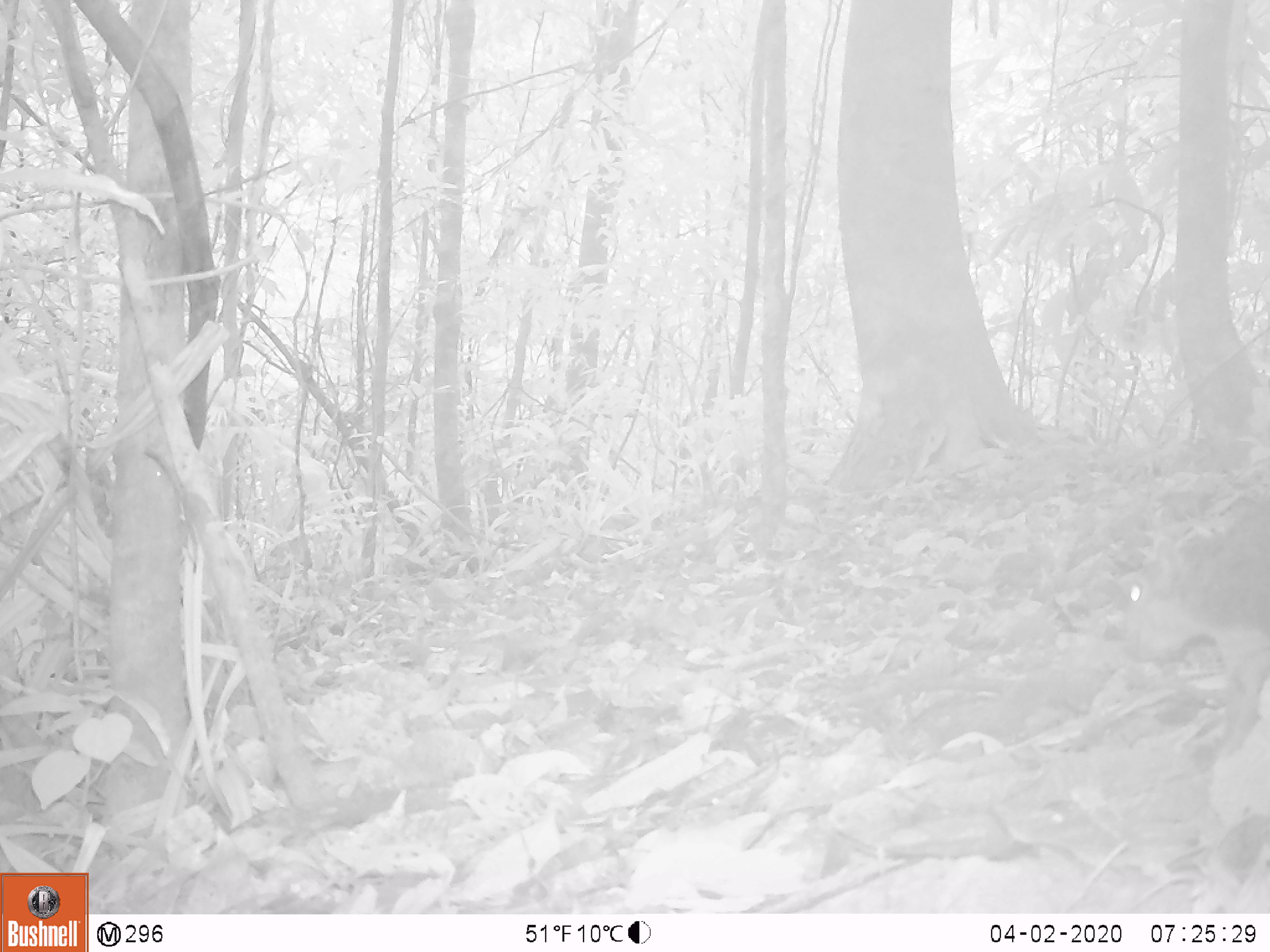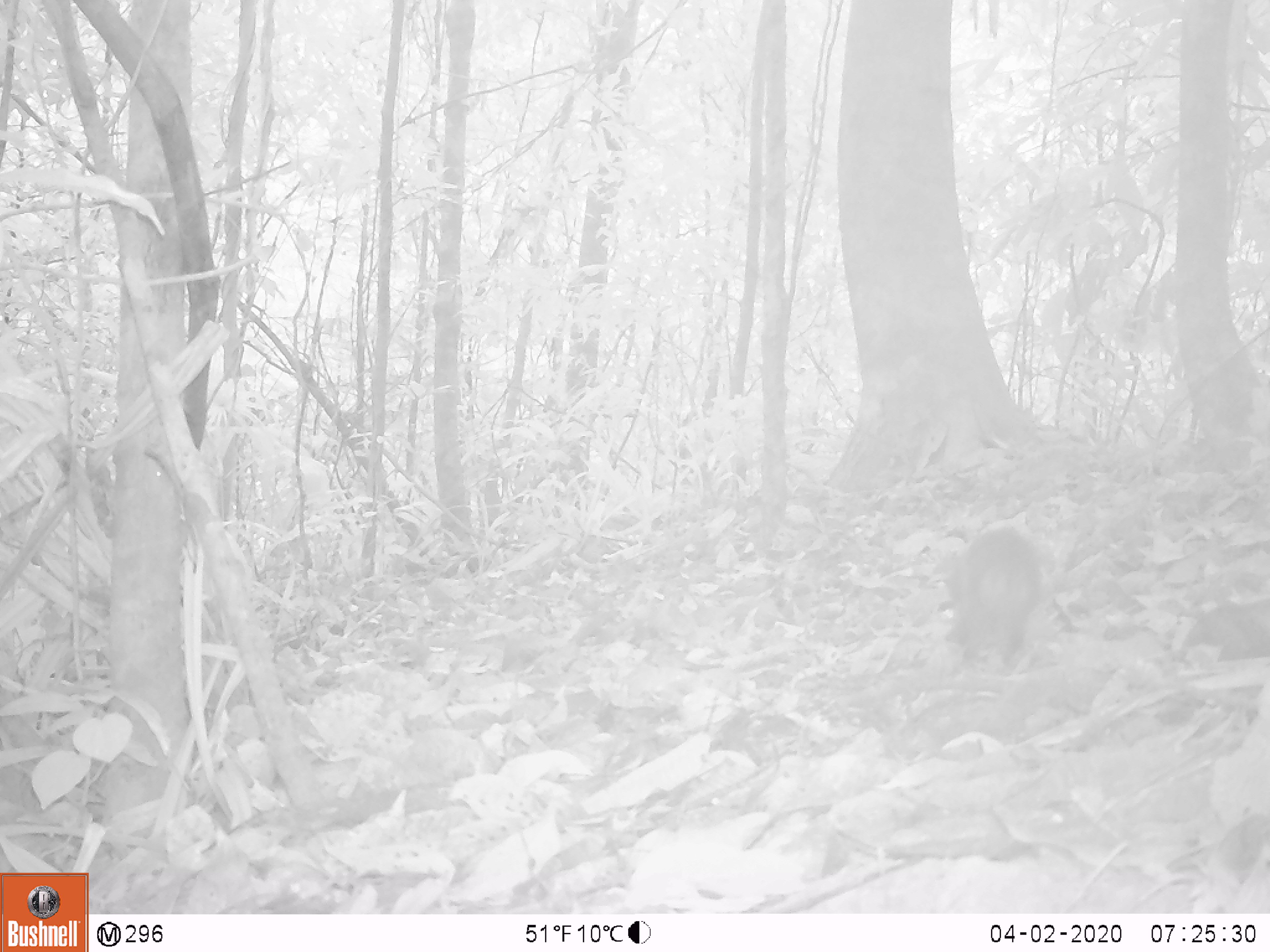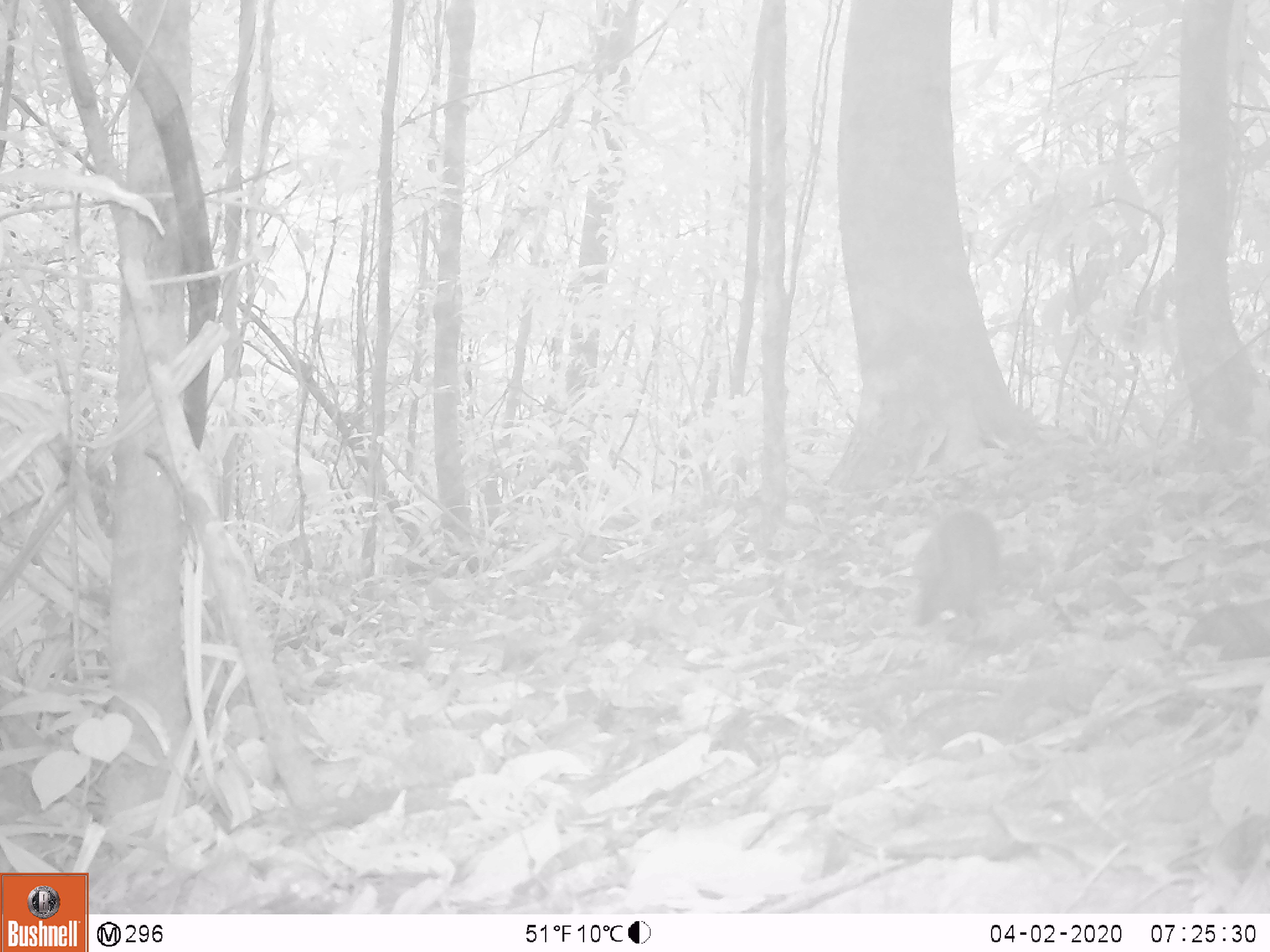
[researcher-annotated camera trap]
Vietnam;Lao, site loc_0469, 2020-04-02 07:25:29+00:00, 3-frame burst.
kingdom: Animalia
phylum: Chordata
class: Mammalia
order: Rodentia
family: Sciuridae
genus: Dremomys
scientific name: Dremomys rufigenis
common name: red-cheeked squirrel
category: red cheeked squirrel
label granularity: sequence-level